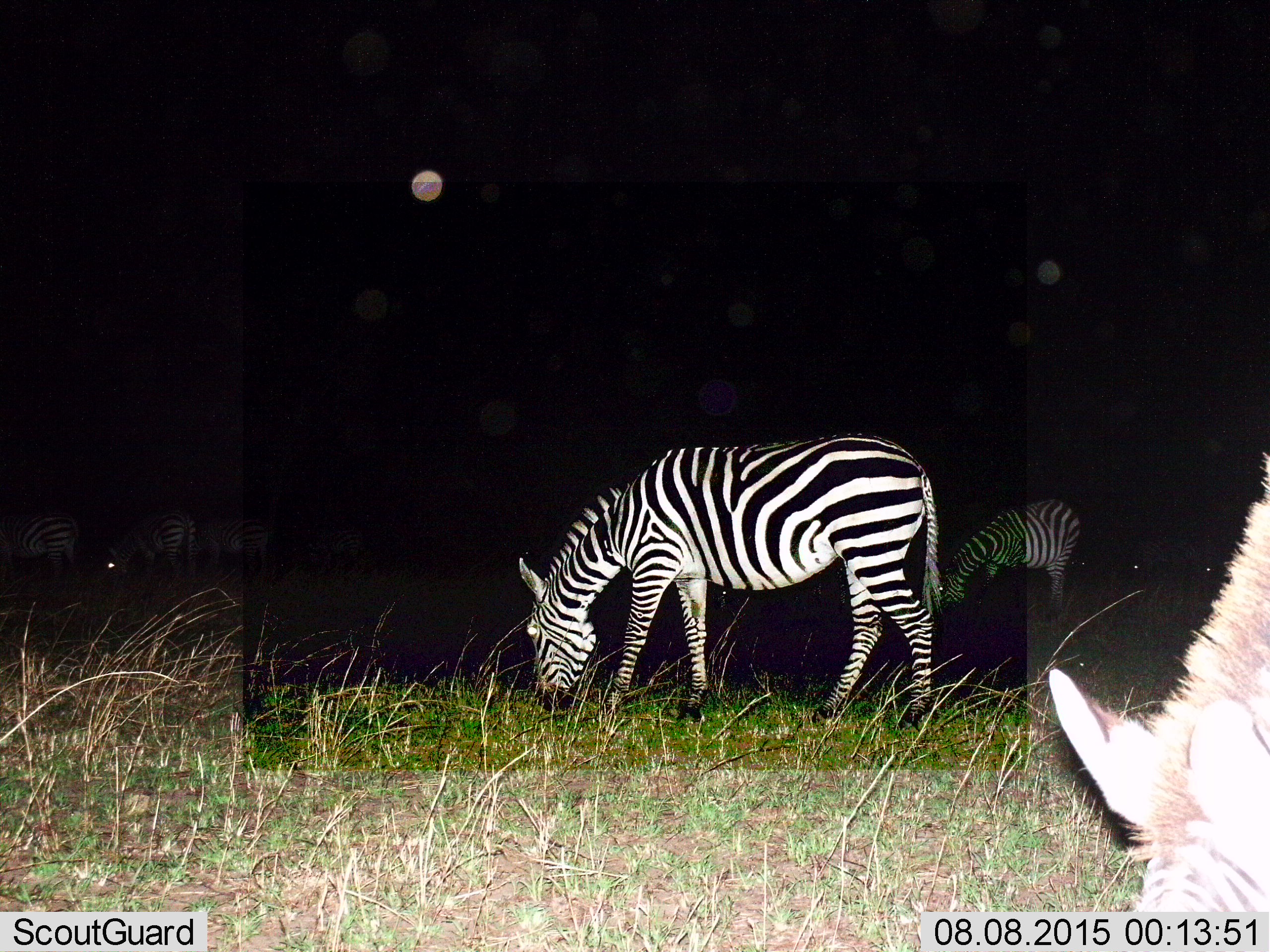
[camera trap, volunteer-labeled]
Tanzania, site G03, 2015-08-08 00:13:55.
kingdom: Animalia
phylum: Chordata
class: Mammalia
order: Perissodactyla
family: Equidae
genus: Equus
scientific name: Equus quagga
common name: plains zebra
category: zebra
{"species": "zebra (plains zebra) (Equus quagga)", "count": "6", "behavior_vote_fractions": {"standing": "26%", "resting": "0%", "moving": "16%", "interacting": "0%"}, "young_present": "0%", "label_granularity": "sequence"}